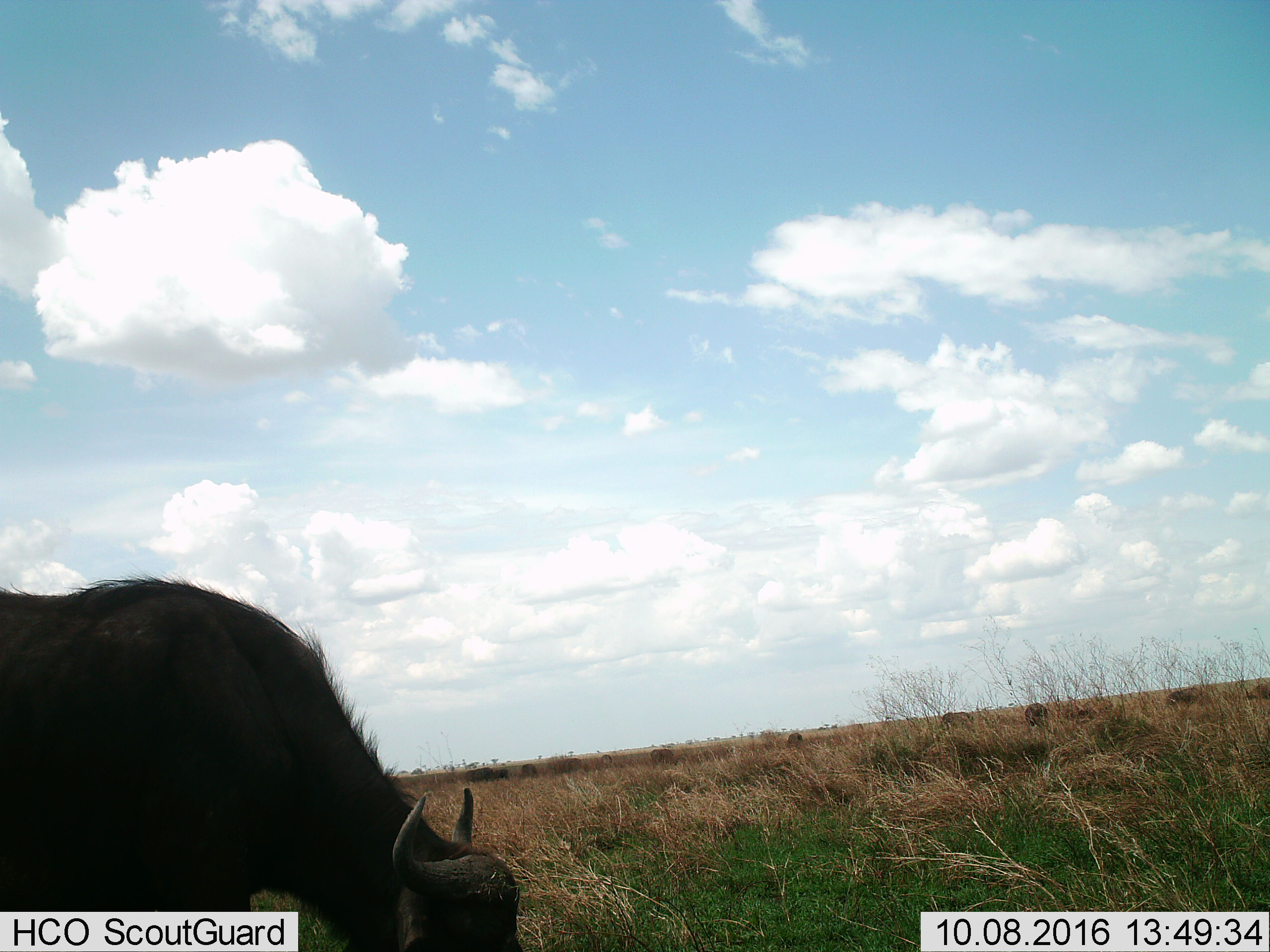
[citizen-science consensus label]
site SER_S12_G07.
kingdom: Animalia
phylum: Chordata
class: Mammalia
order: Artiodactyla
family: Bovidae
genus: Syncerus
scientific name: Syncerus caffer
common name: african buffalo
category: buffalo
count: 11-50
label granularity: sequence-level